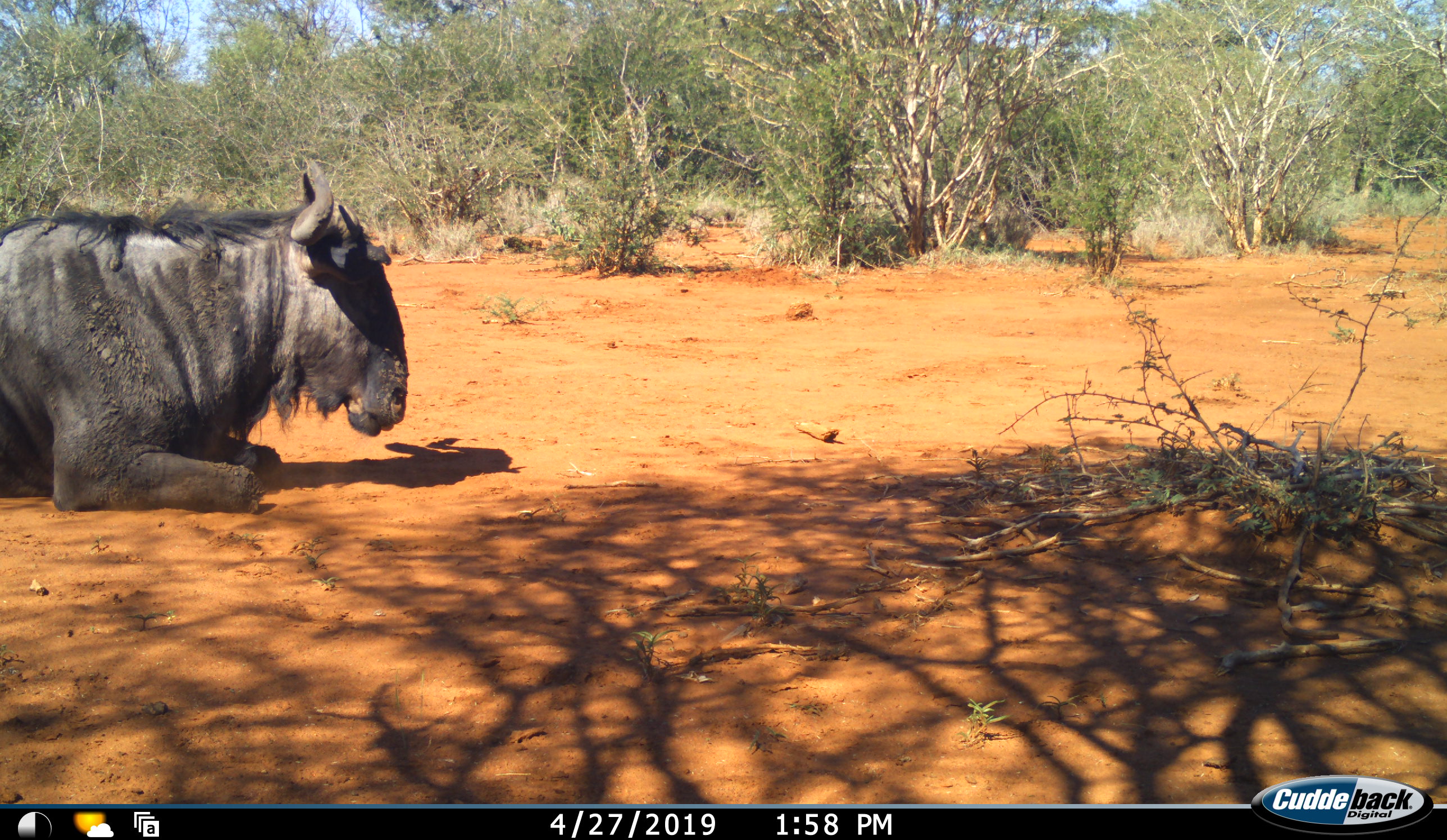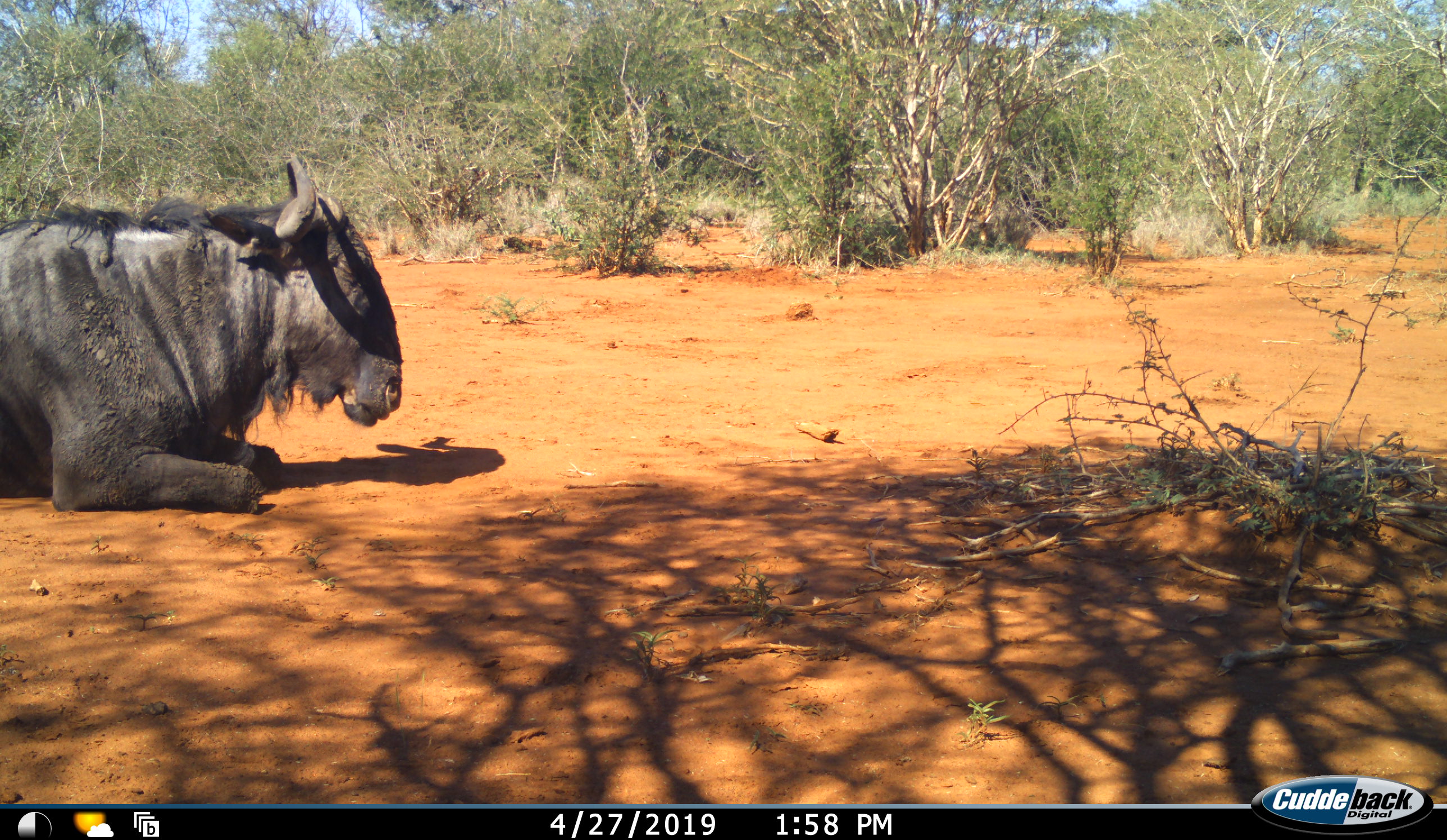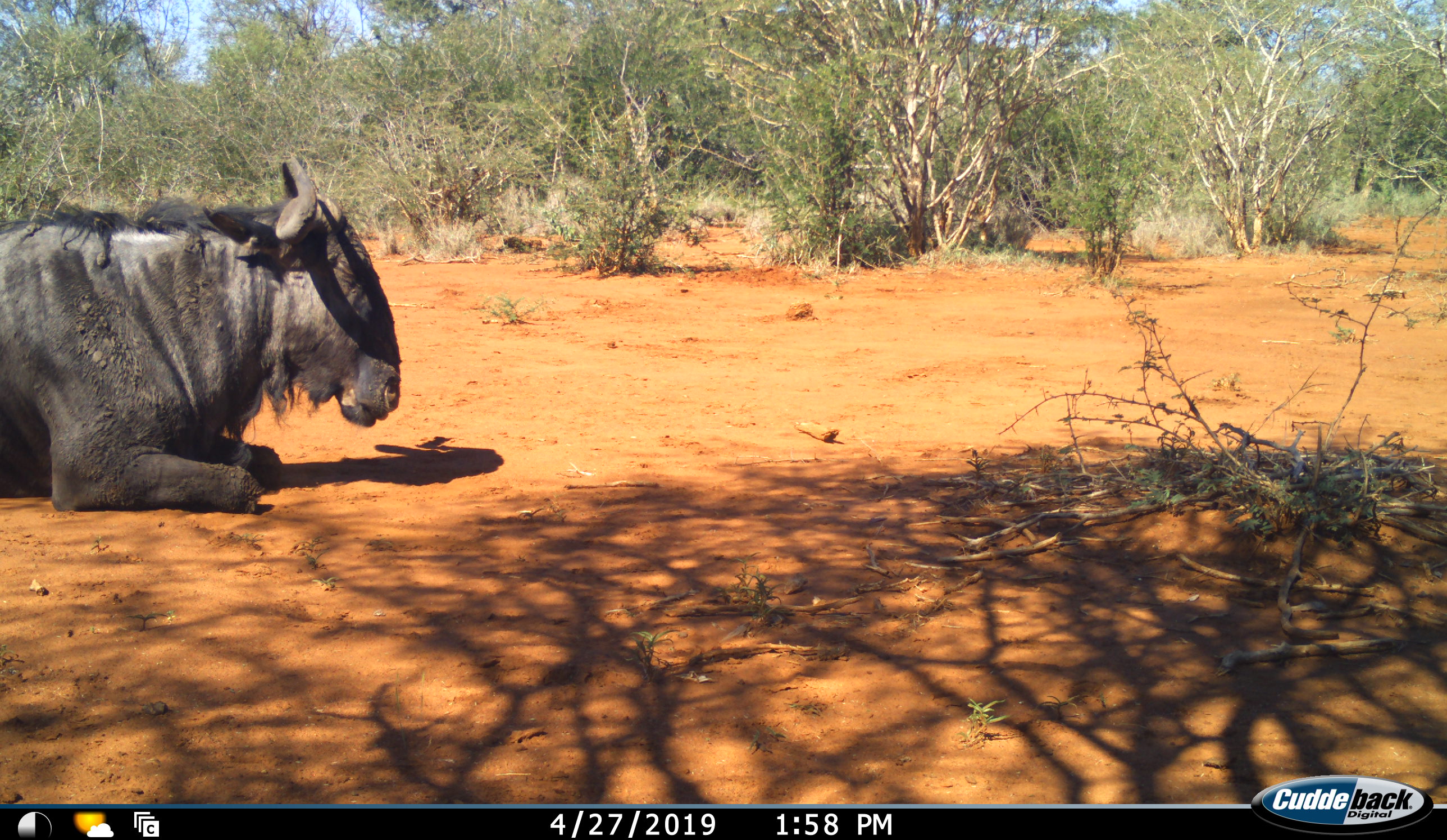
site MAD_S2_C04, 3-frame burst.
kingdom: Animalia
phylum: Chordata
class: Mammalia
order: Artiodactyla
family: Bovidae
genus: Connochaetes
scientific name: Connochaetes taurinus taurinus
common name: blue wildebeest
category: wildebeestblue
Wildebeestblue (blue wildebeest) (Connochaetes taurinus taurinus), count 1. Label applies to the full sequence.